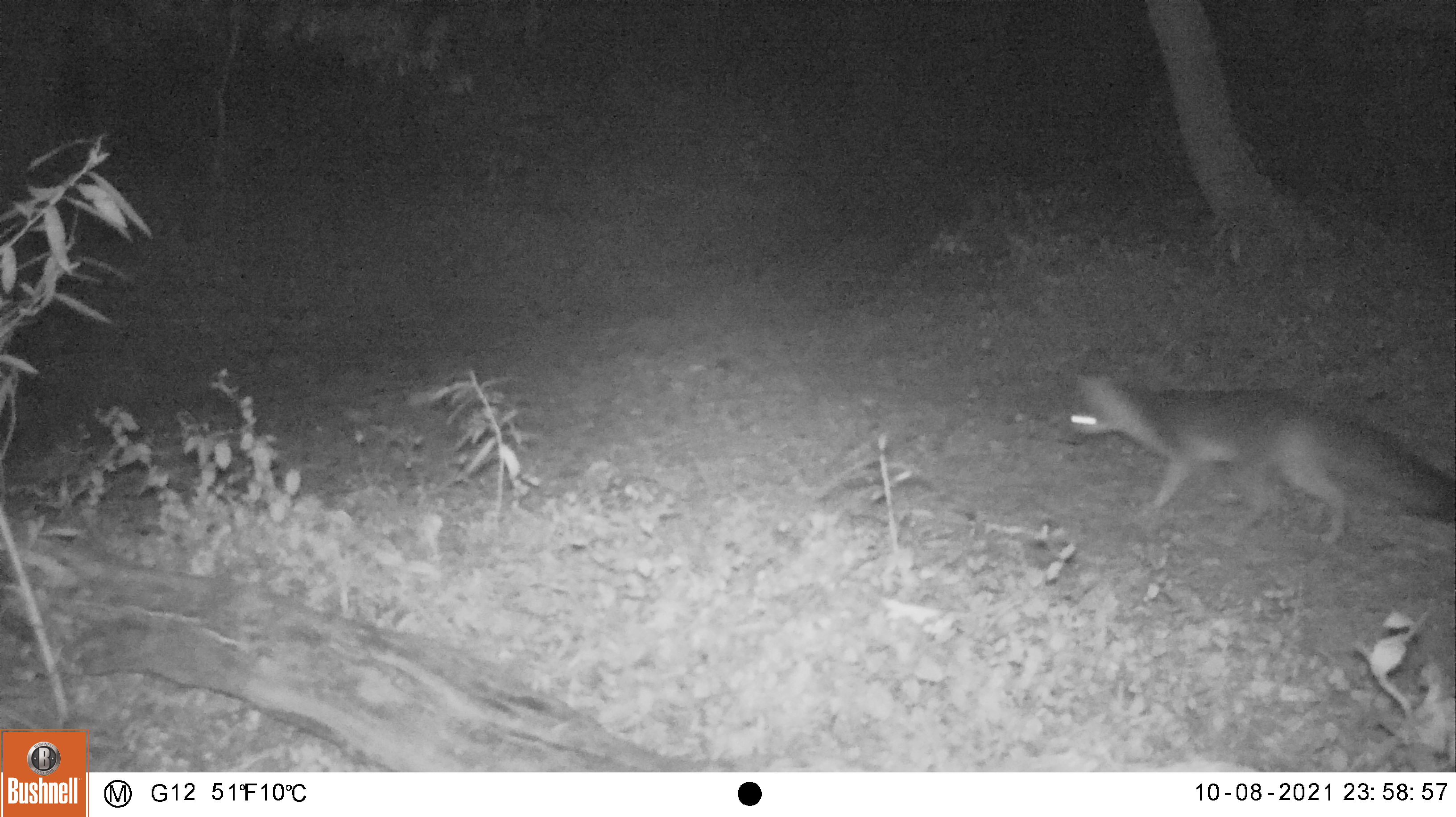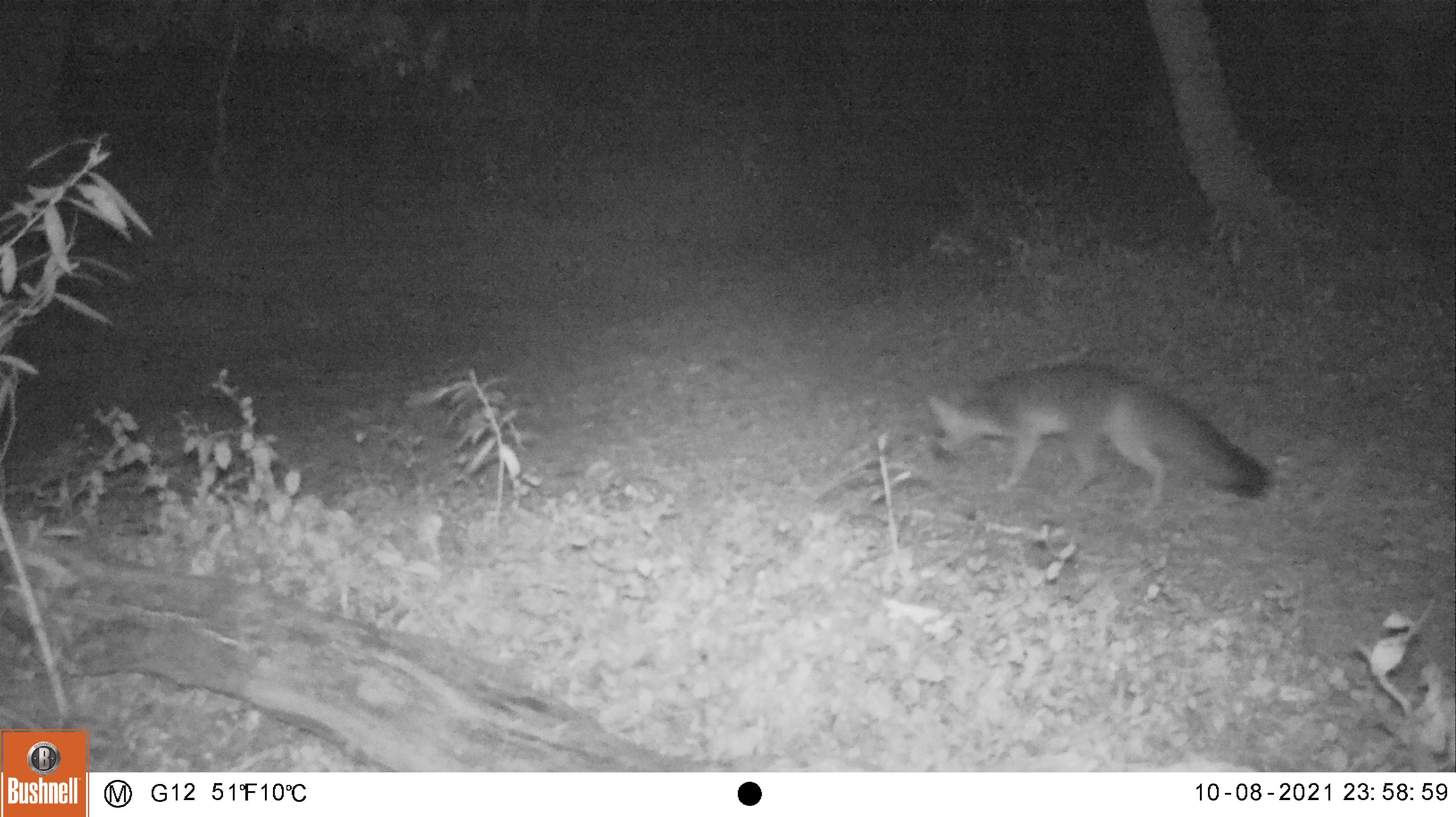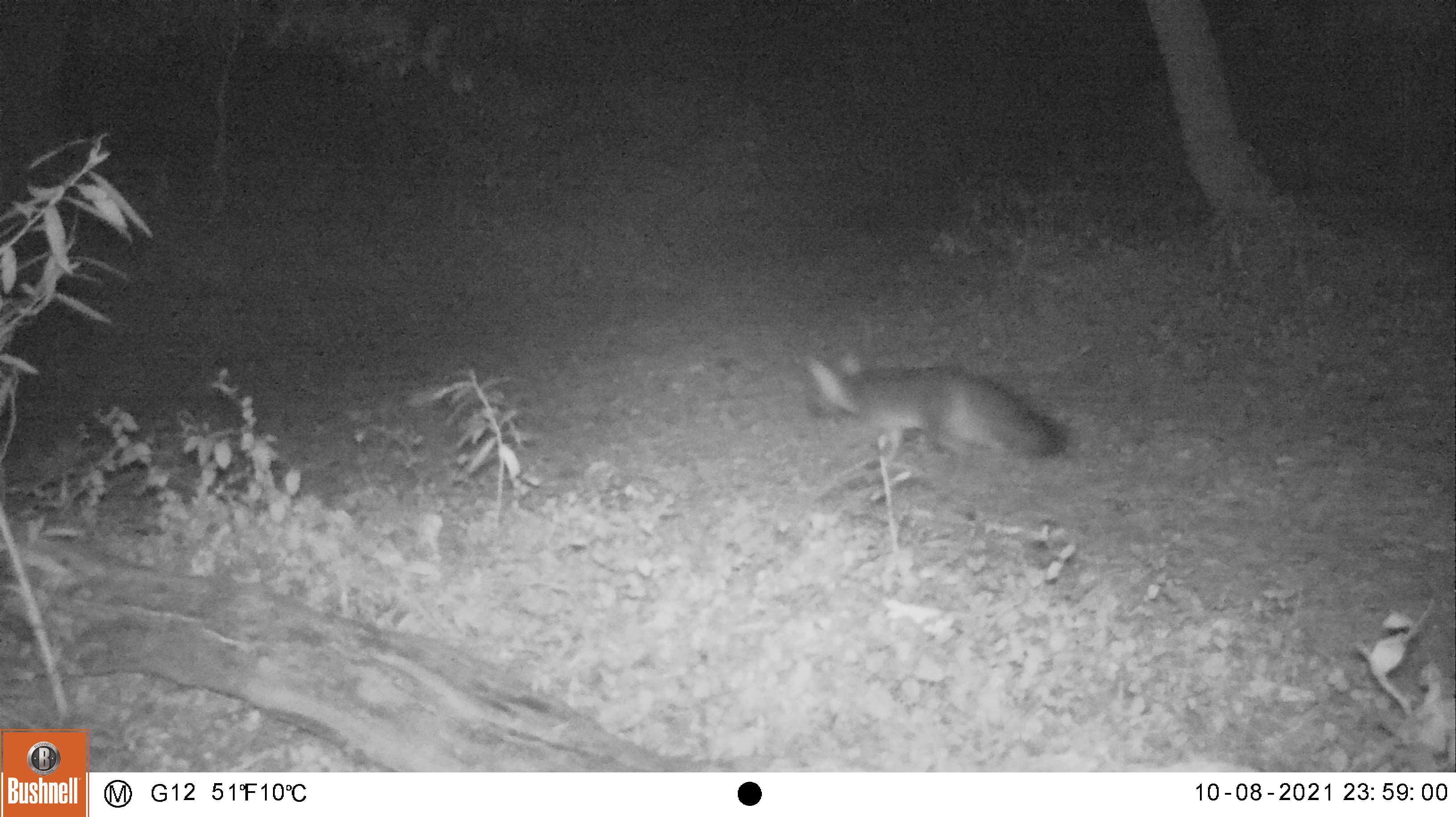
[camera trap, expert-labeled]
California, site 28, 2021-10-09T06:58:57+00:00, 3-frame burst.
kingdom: Animalia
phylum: Chordata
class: Mammalia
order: Carnivora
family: Canidae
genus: Urocyon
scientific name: Urocyon cinereoargenteus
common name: gray fox